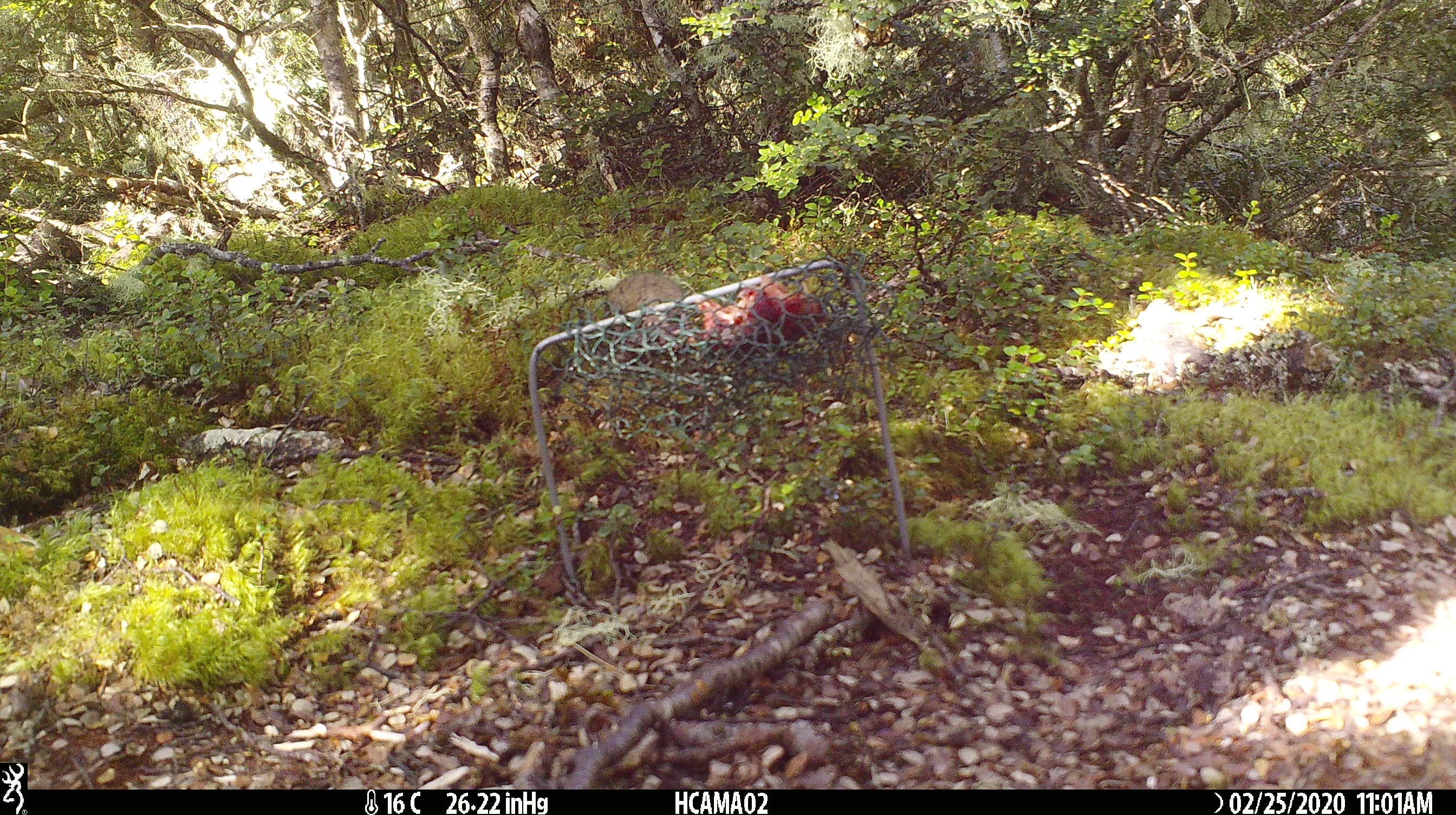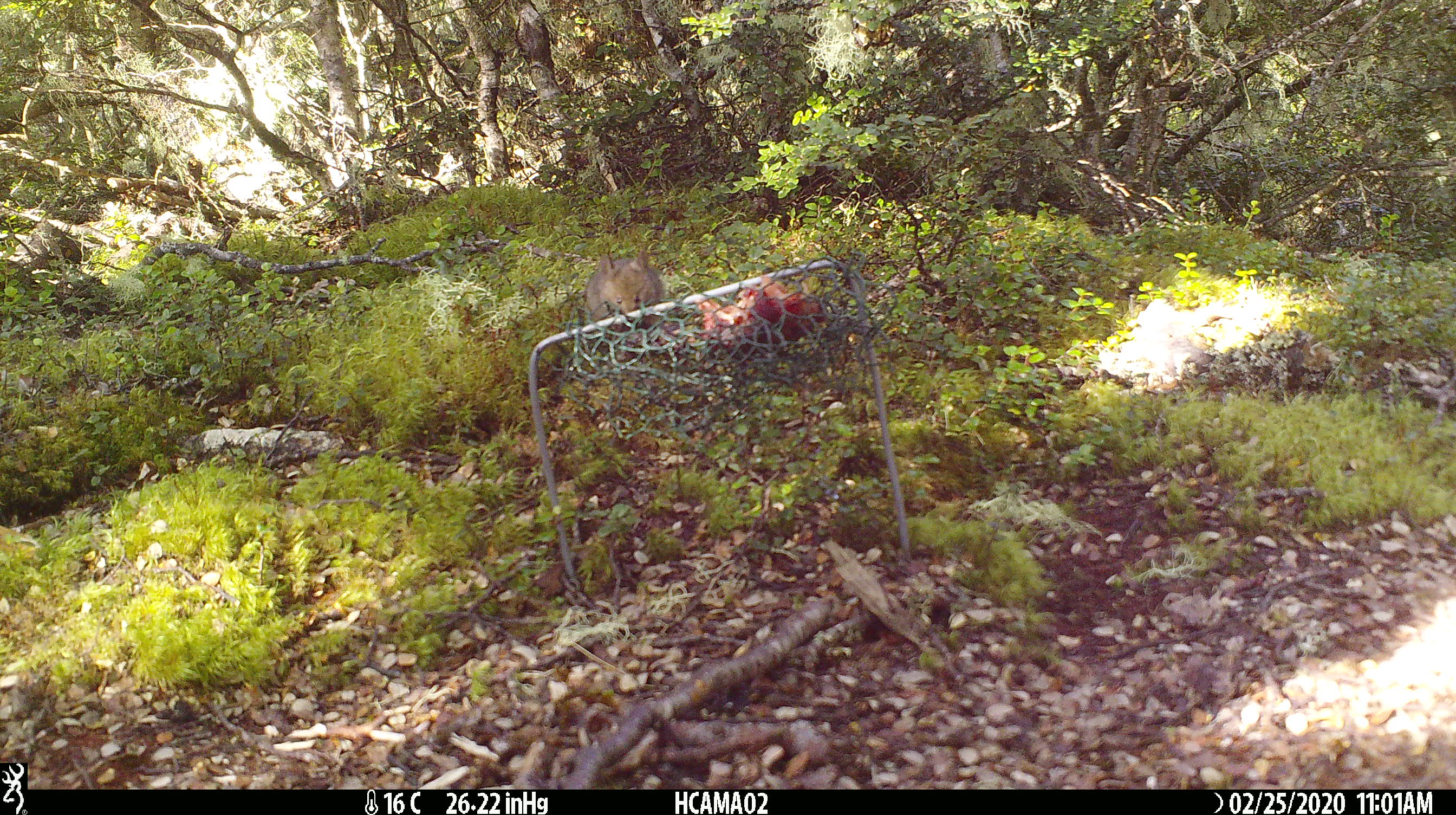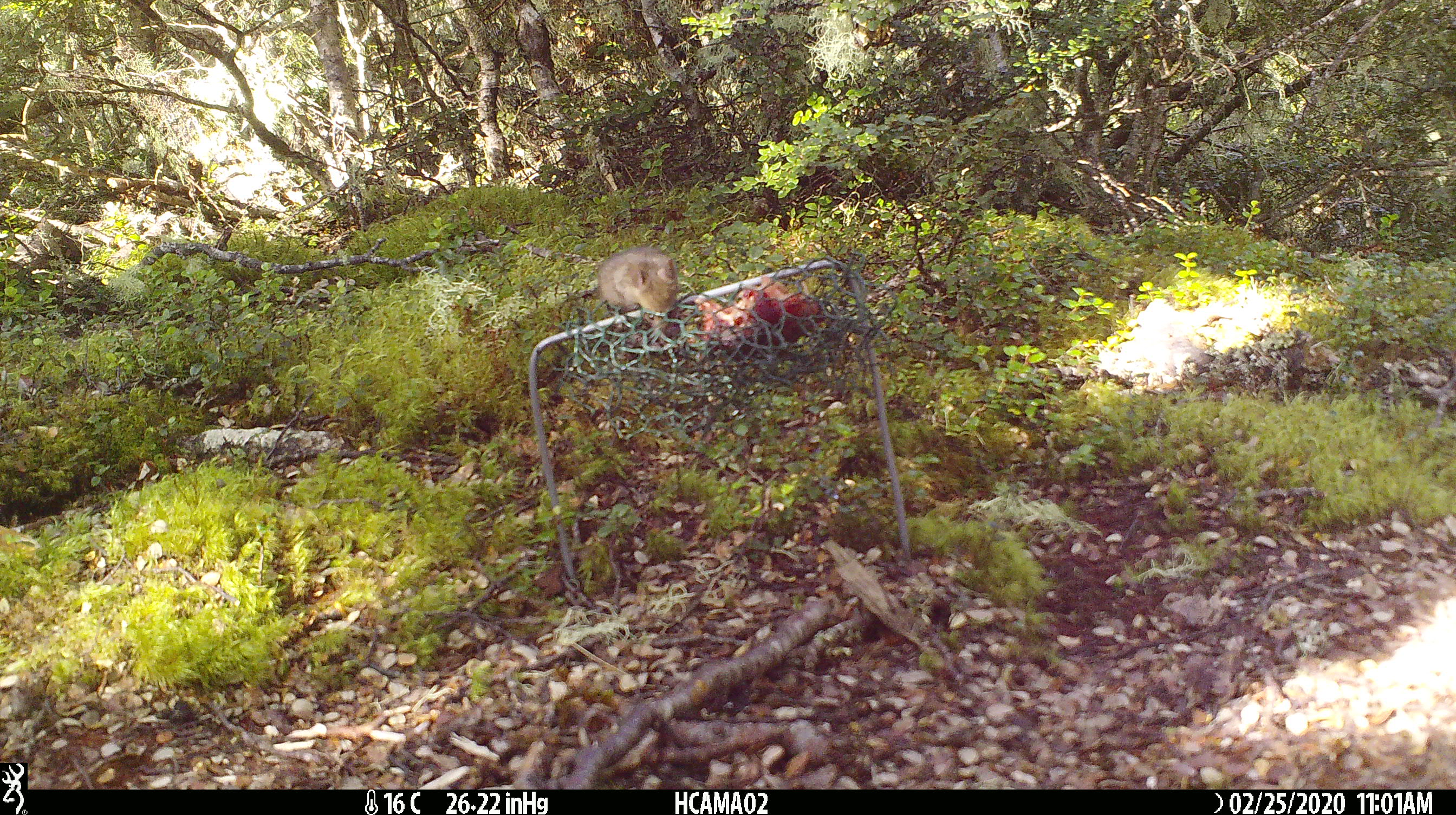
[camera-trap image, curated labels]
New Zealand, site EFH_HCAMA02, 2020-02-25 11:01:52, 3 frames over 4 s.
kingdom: Animalia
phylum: Chordata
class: Mammalia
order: Rodentia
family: Muridae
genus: Mus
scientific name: Mus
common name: mouse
Mouse (Mus).